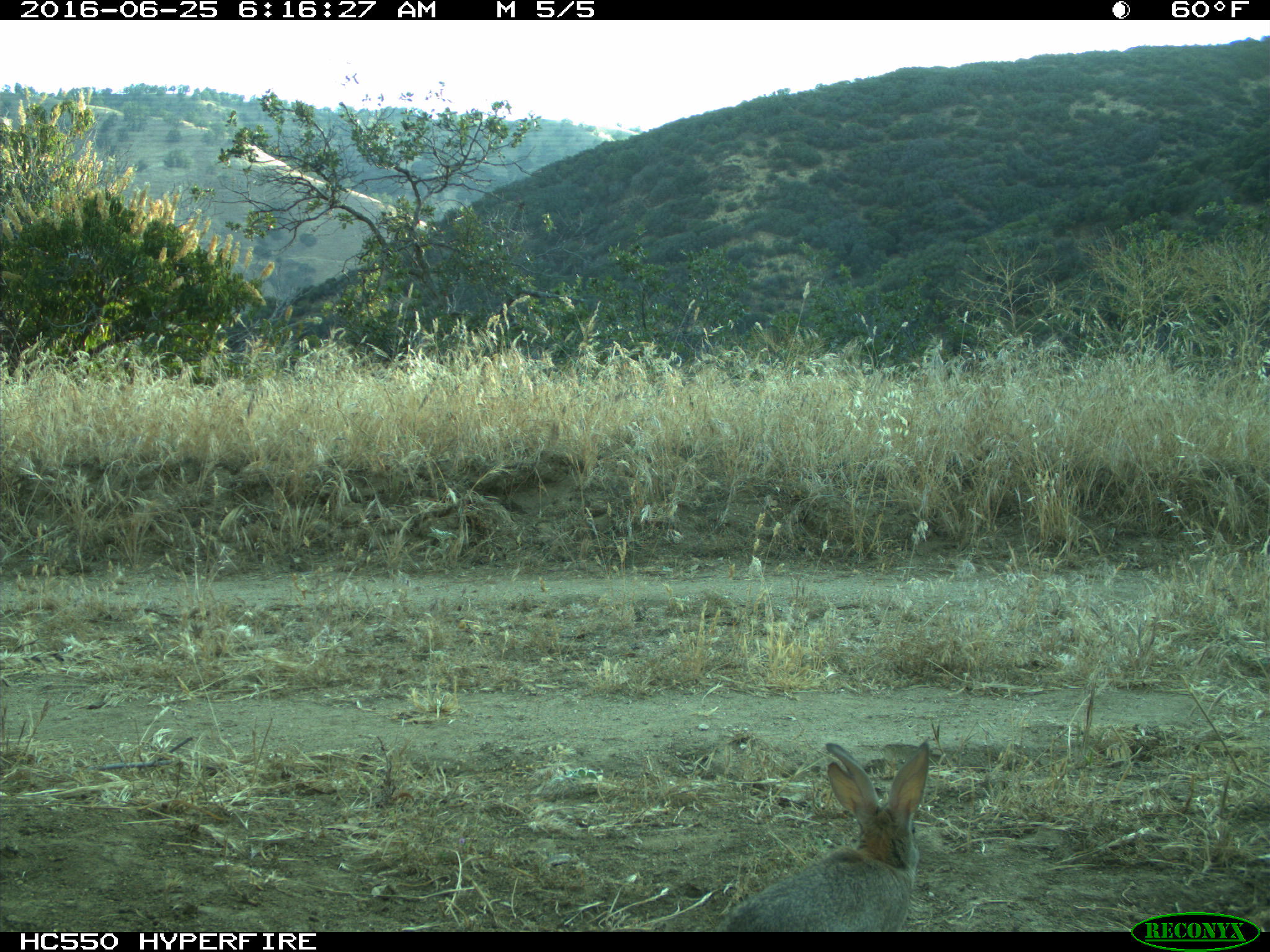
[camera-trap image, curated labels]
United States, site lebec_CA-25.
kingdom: Animalia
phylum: Chordata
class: Mammalia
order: Lagomorpha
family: Leporidae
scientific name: Leporidae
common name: rabbits and hares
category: unidentified rabbit